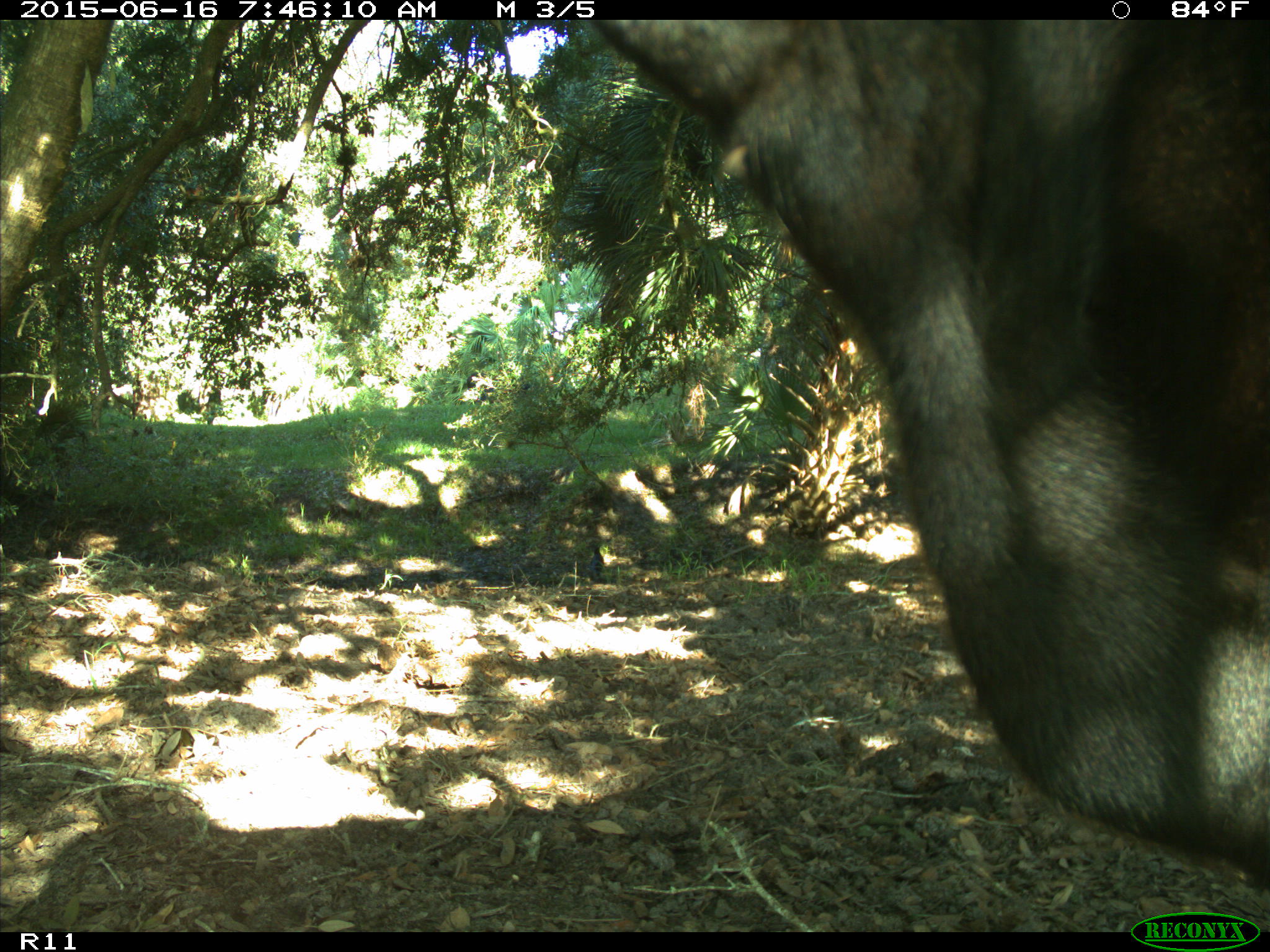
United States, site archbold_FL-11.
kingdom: Animalia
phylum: Chordata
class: Mammalia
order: Artiodactyla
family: Bovidae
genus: Bos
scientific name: Bos taurus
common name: domestic cow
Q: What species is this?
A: Bos taurus (domestic cow).